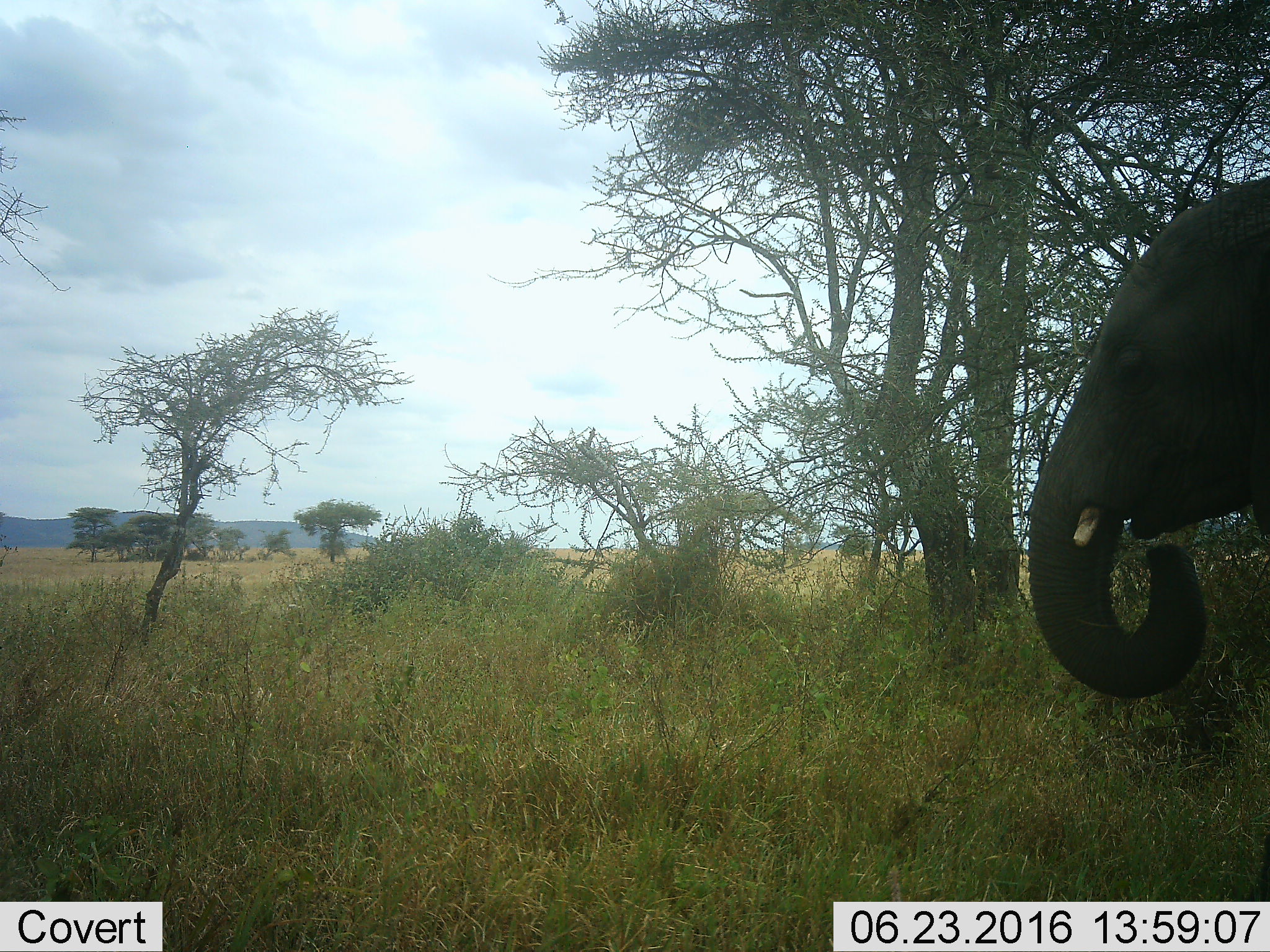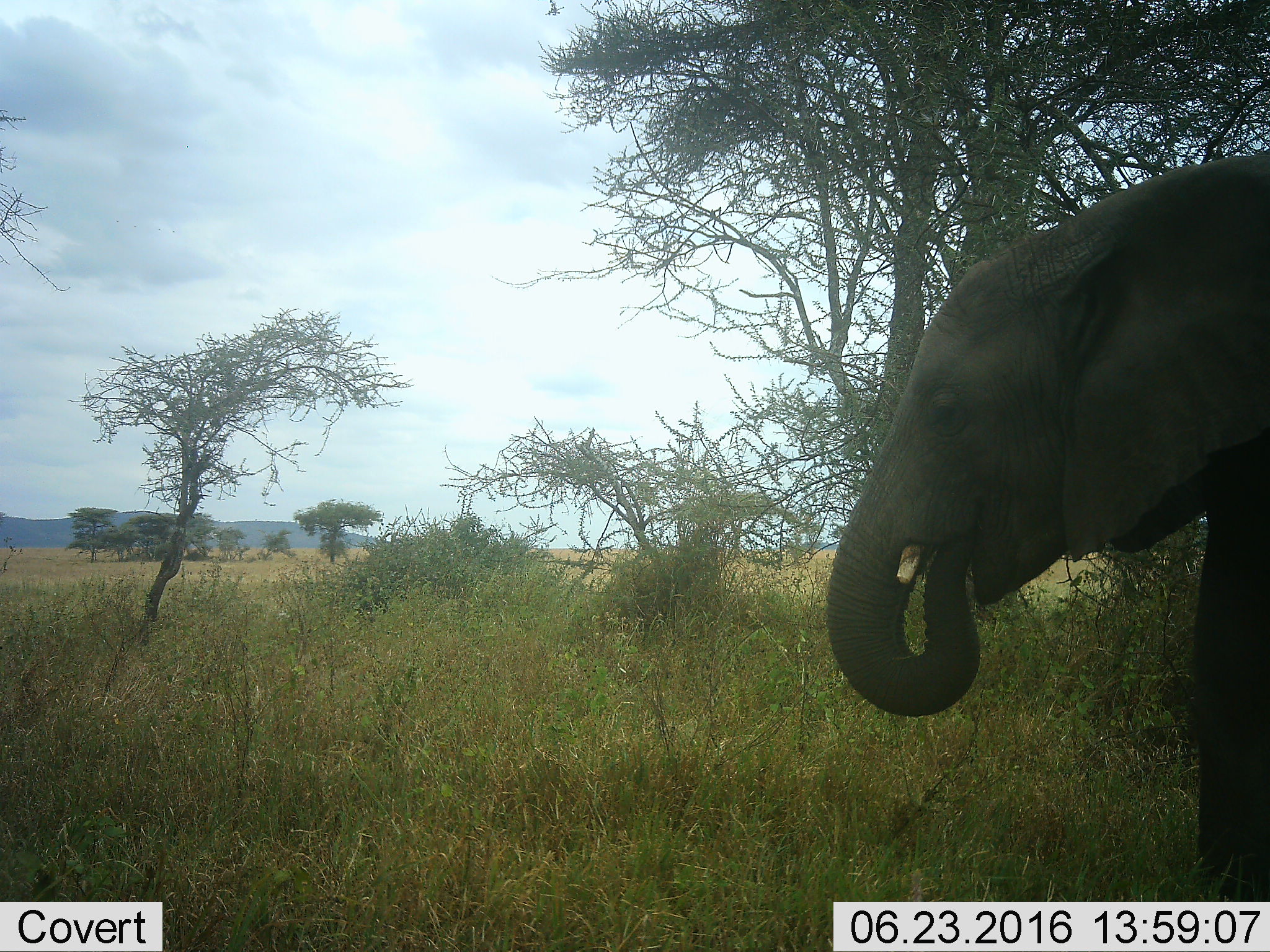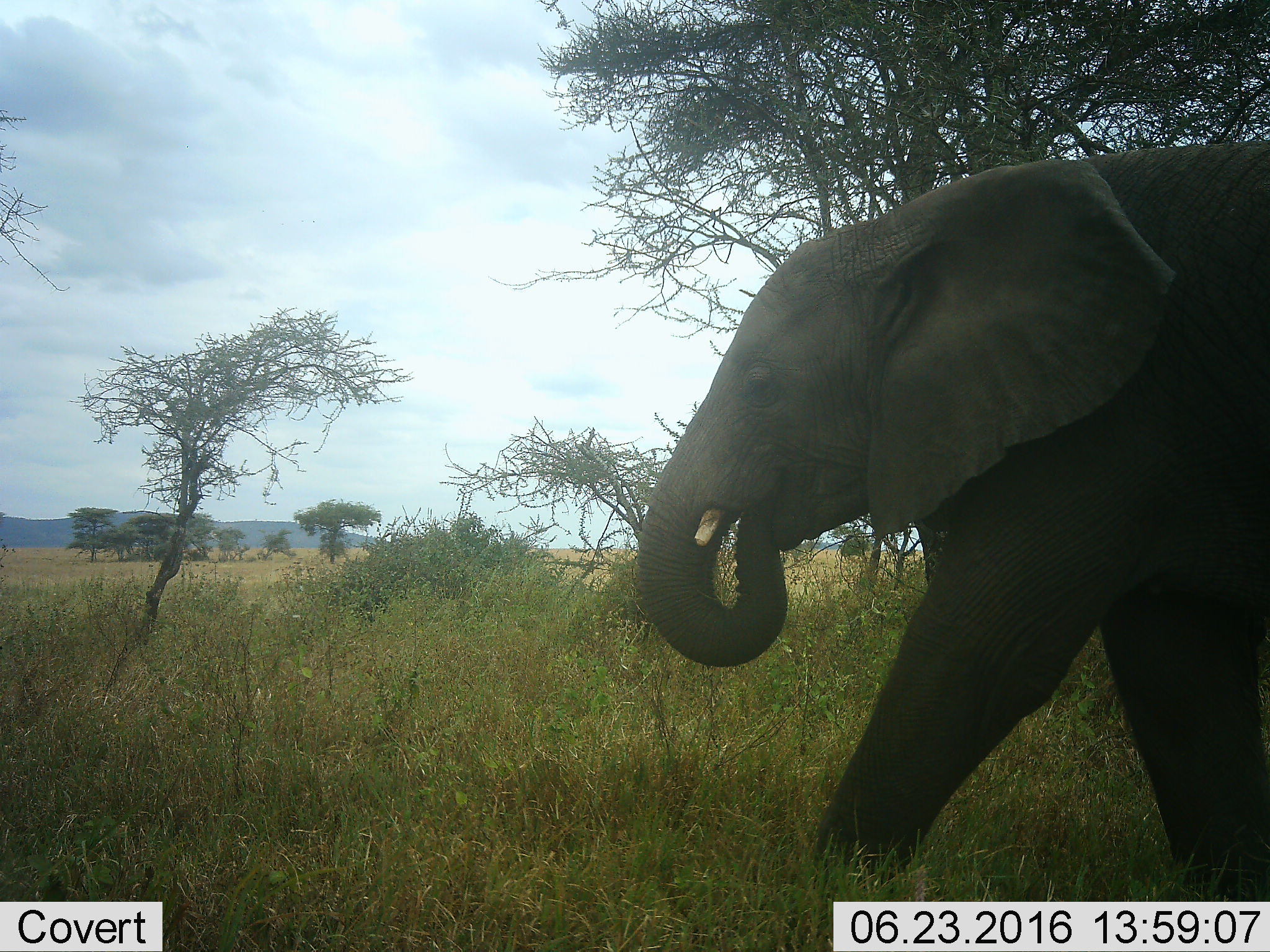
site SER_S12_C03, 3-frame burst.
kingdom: Animalia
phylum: Chordata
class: Mammalia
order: Proboscidea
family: Elephantidae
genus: Loxodonta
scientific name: Loxodonta africana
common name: african bush elephant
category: elephant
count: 1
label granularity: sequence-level